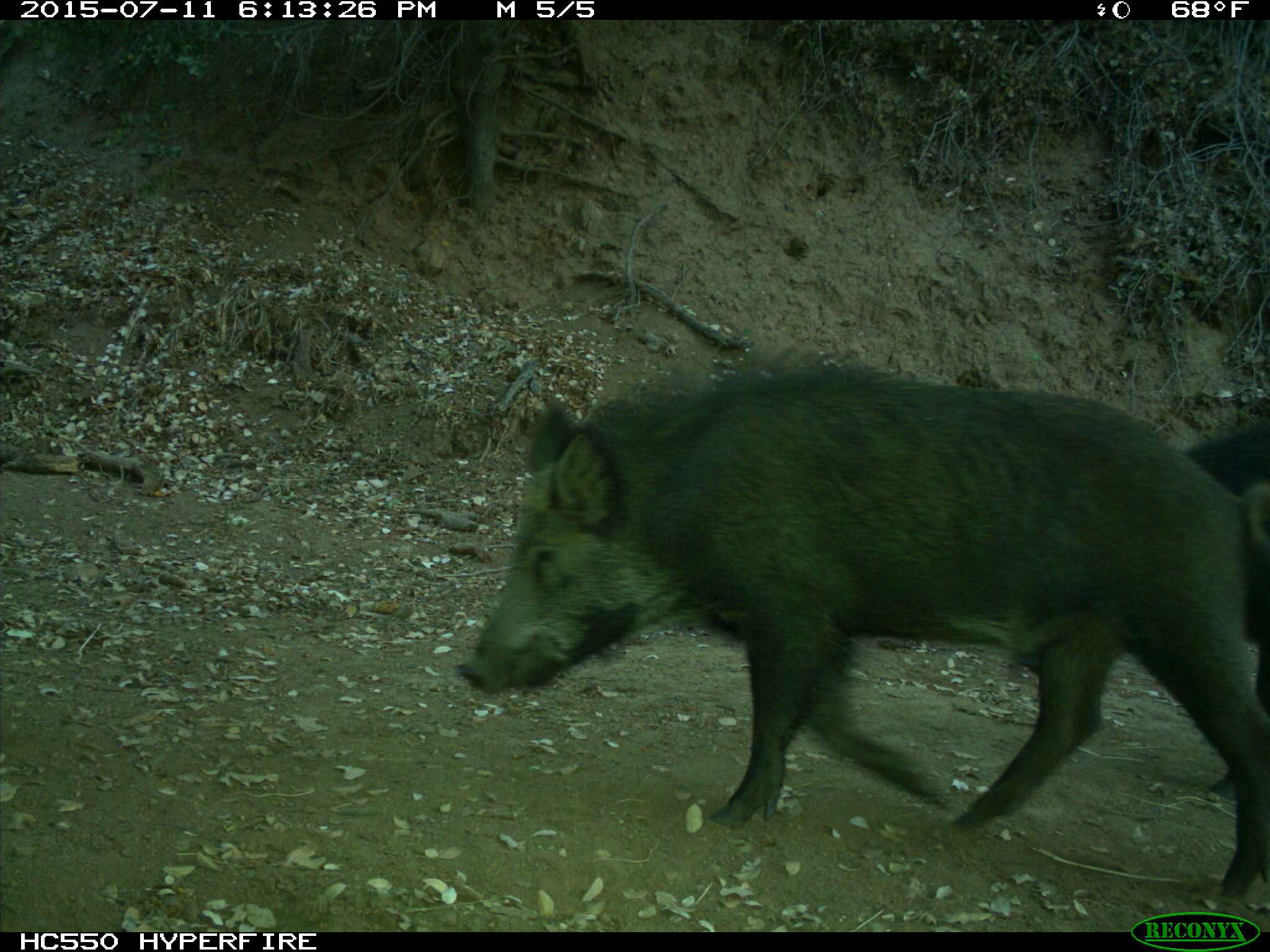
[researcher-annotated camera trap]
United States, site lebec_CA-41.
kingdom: Animalia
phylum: Chordata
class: Mammalia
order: Artiodactyla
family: Suidae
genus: Sus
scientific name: Sus scrofa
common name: wild boar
Sus scrofa (wild boar).